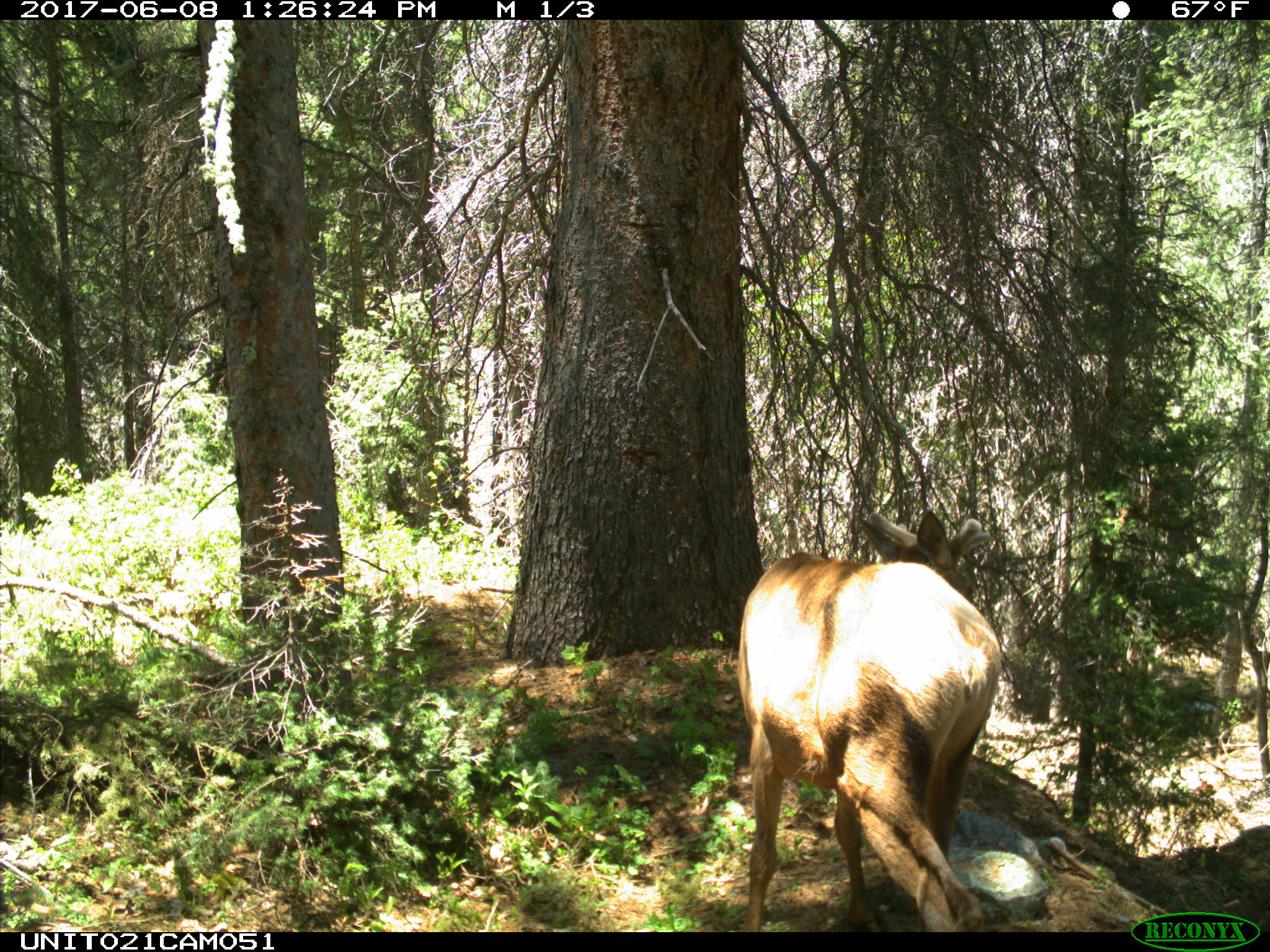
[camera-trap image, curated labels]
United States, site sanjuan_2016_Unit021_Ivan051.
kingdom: Animalia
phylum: Chordata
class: Mammalia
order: Artiodactyla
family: Cervidae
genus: Cervus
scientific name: Cervus elaphus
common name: red deer